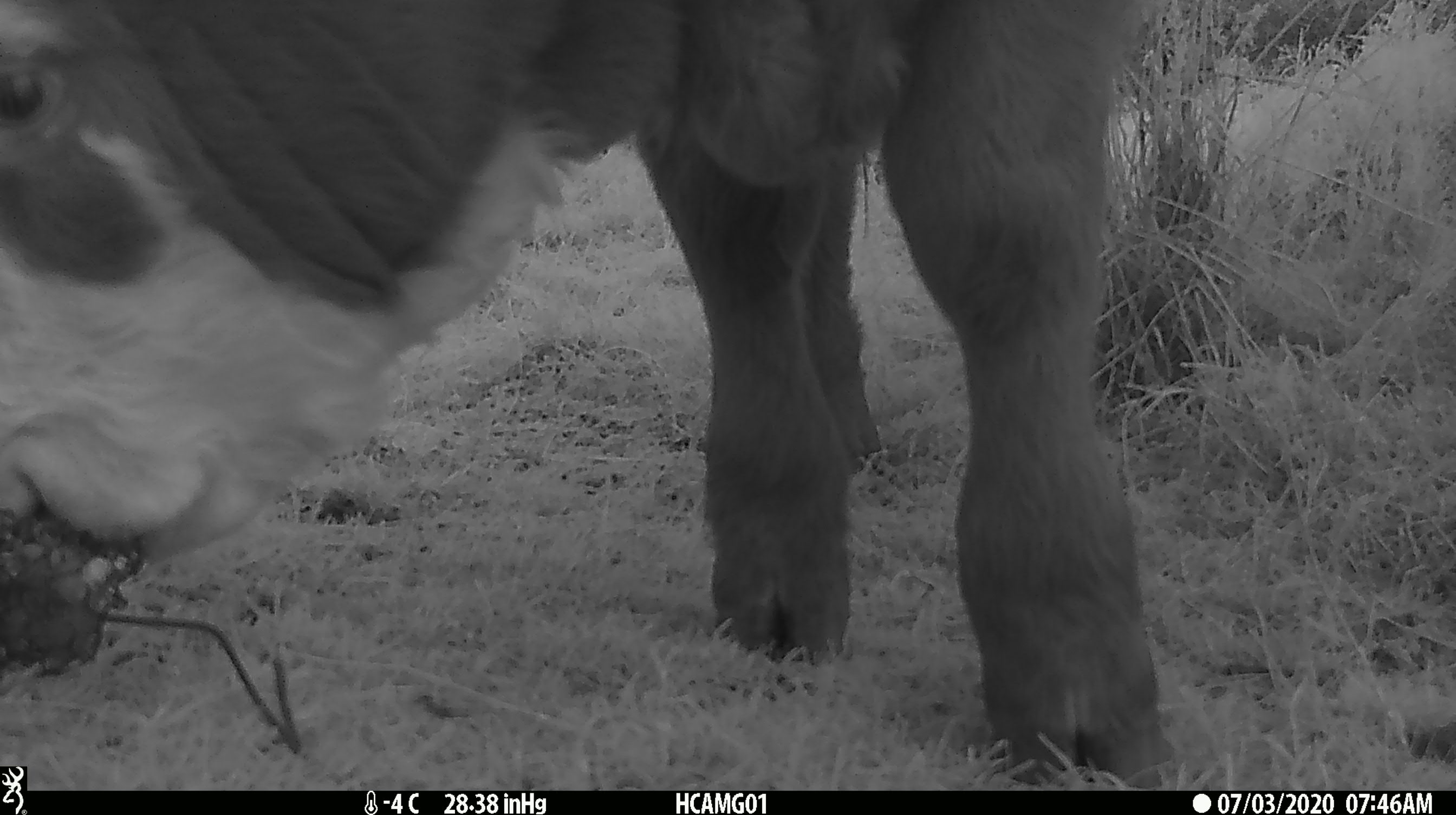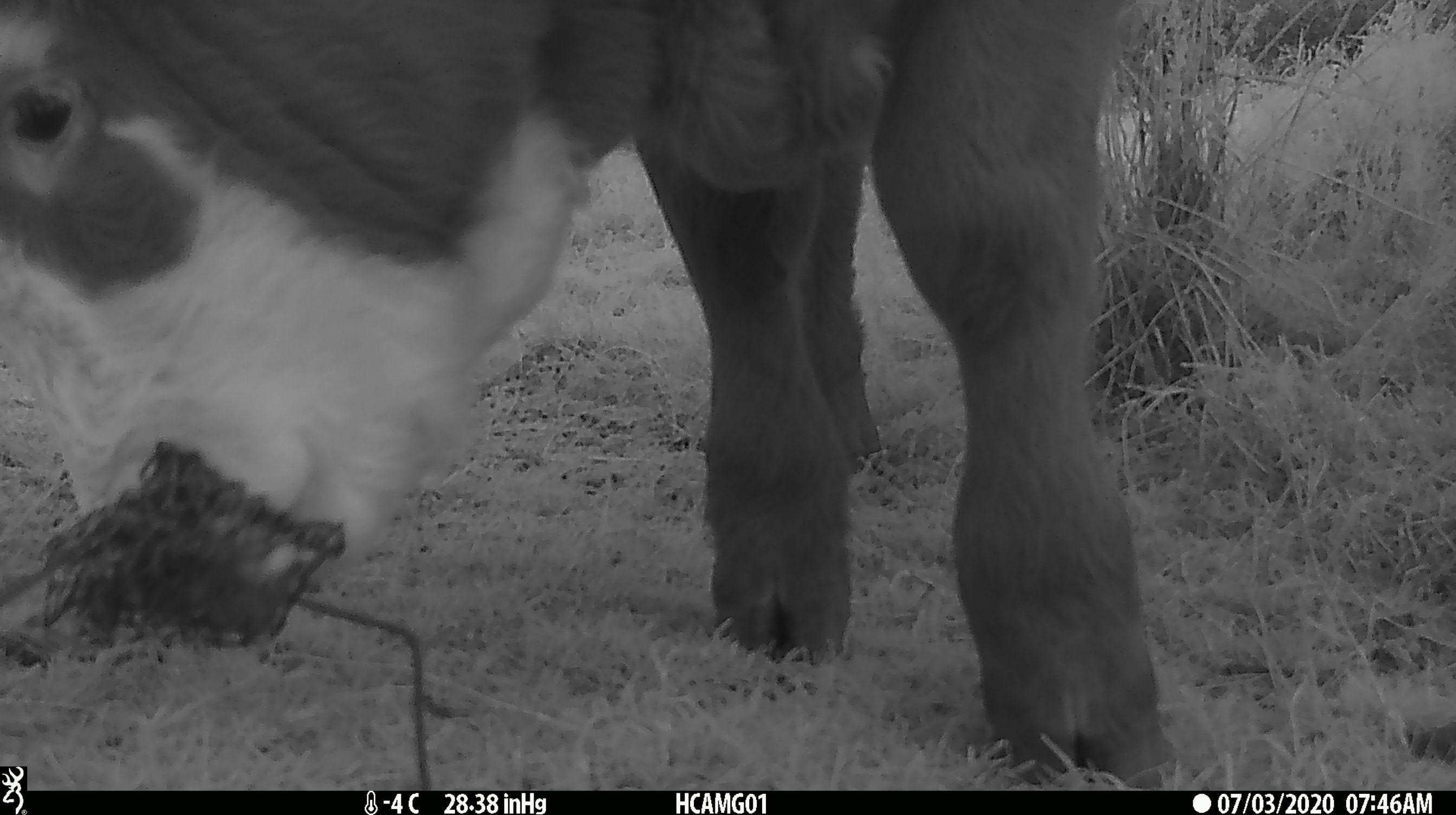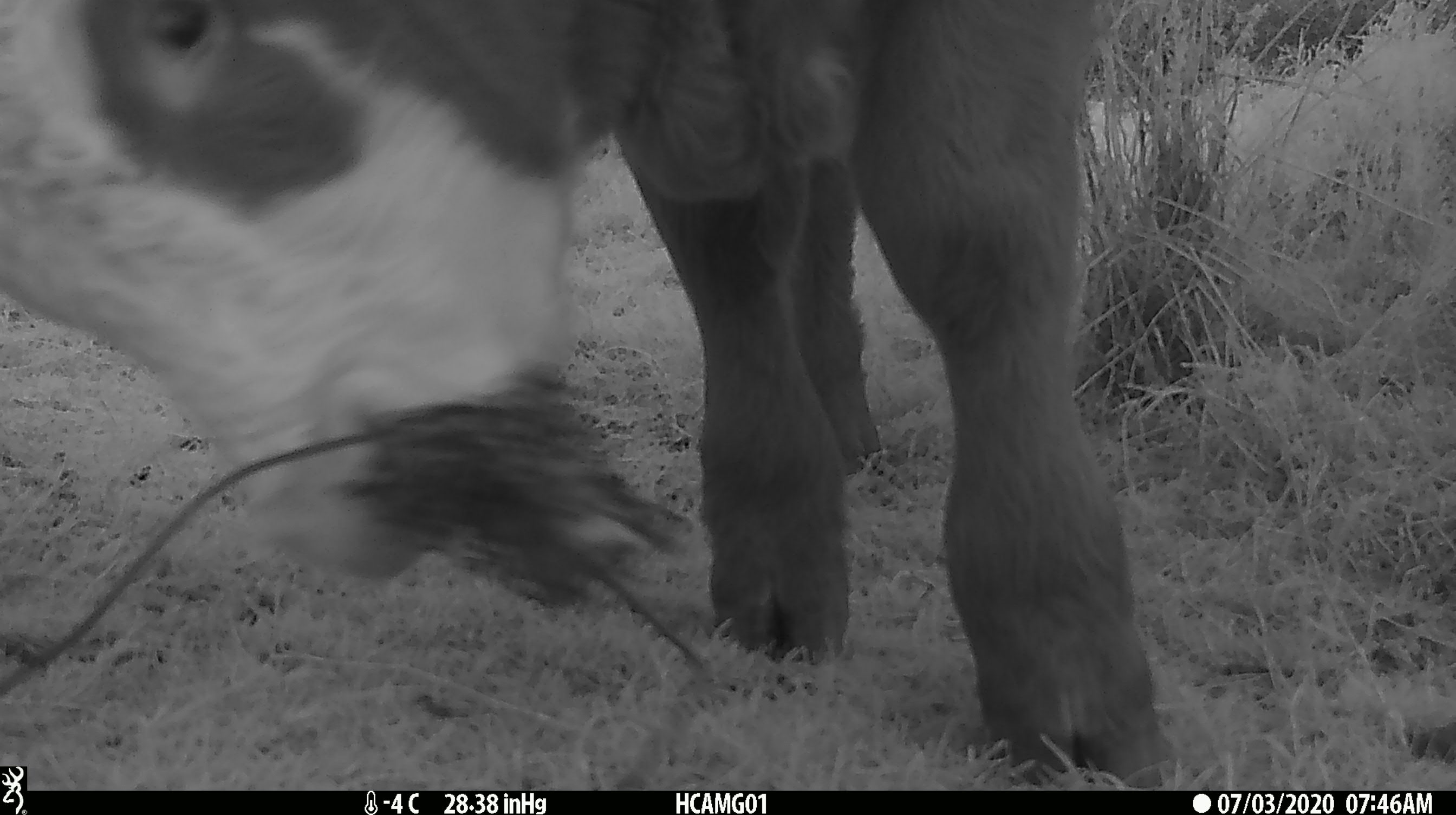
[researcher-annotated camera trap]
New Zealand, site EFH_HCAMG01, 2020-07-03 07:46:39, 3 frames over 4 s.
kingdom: Animalia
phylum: Chordata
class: Mammalia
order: Artiodactyla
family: Bovidae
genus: Bos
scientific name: Bos taurus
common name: domestic cow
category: cow